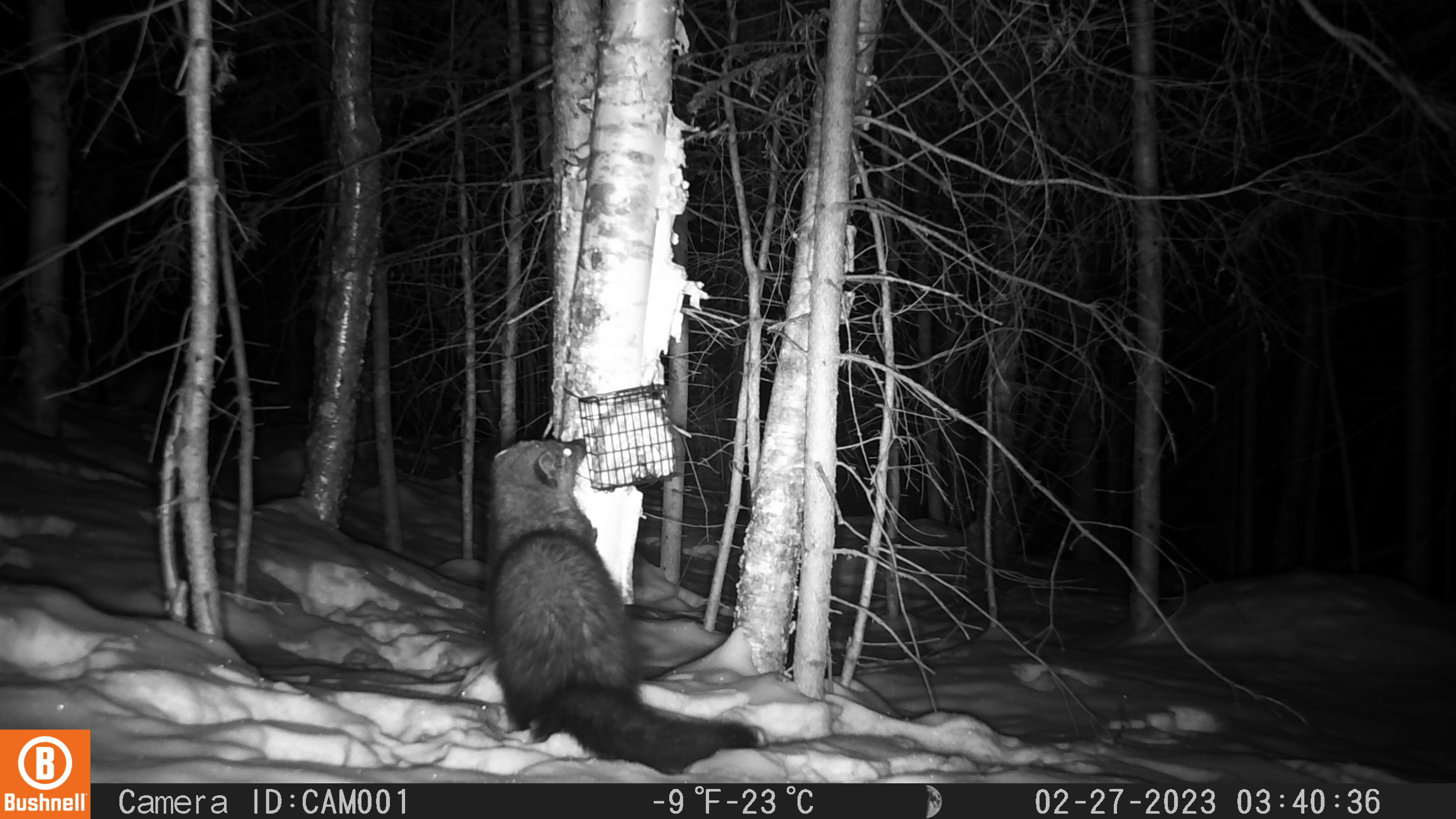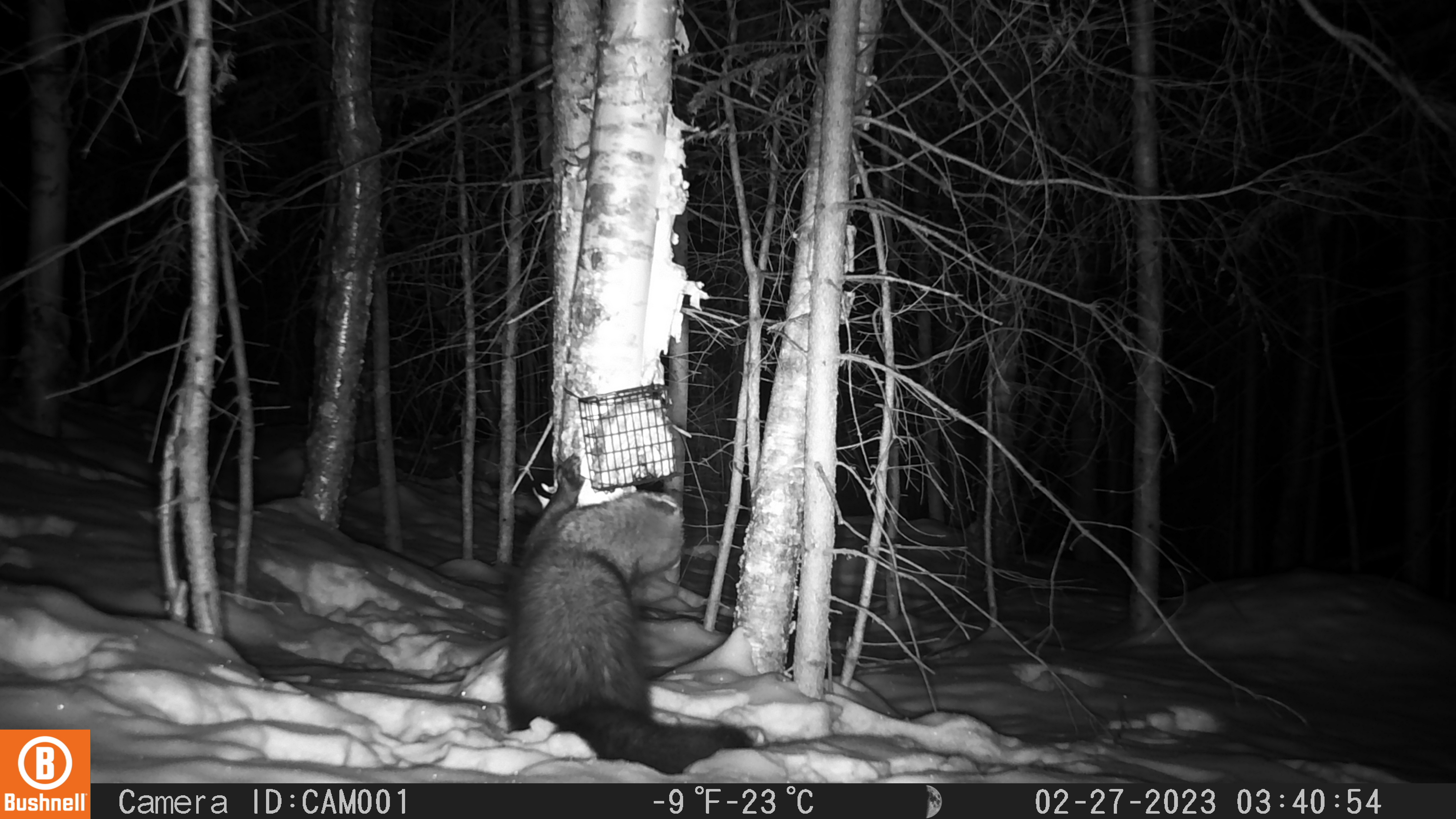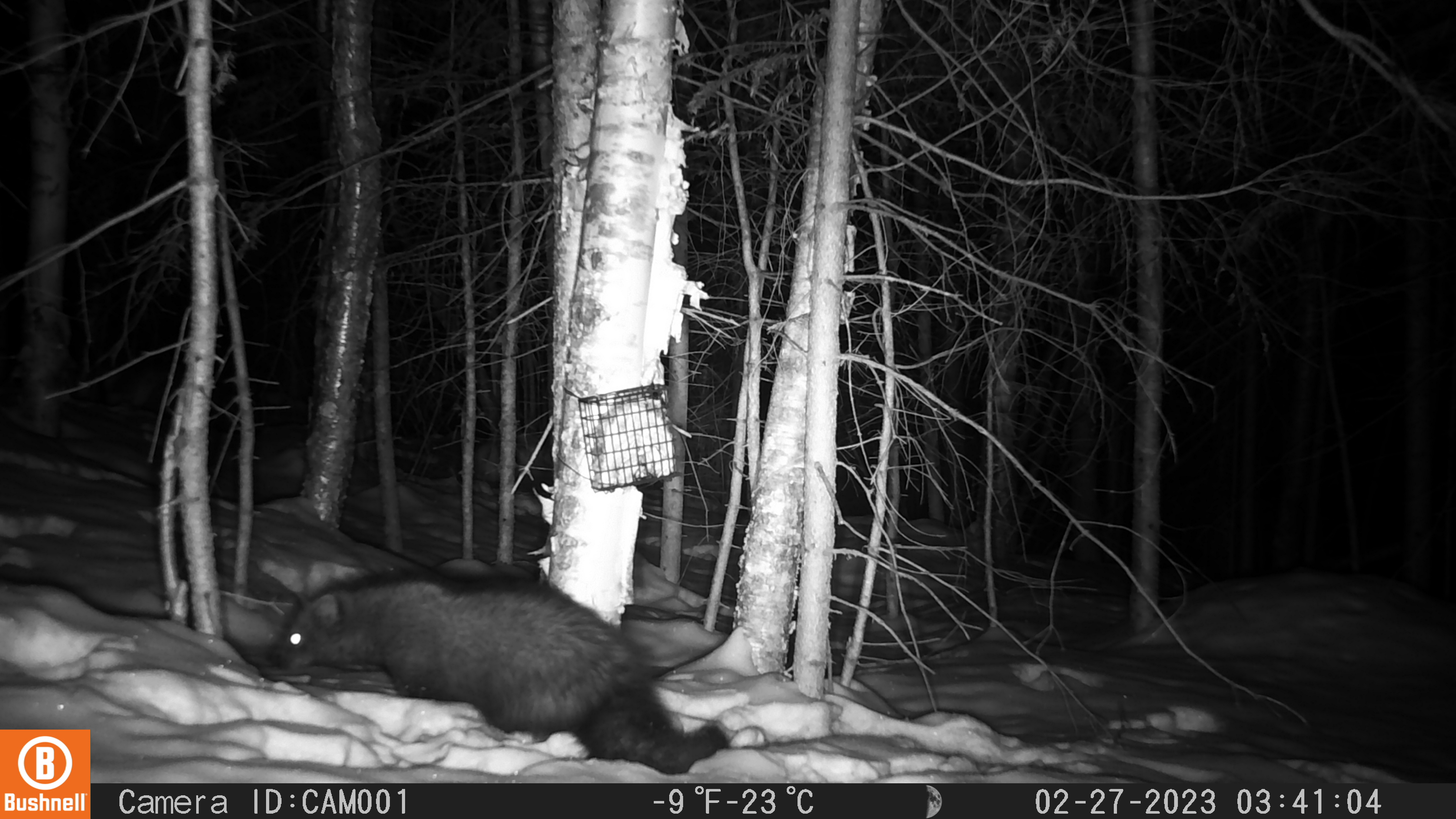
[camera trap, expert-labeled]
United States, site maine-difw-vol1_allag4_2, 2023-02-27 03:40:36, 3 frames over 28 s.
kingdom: Animalia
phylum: Chordata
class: Mammalia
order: Carnivora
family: Mustelidae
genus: Pekania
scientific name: Pekania pennanti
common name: fisher